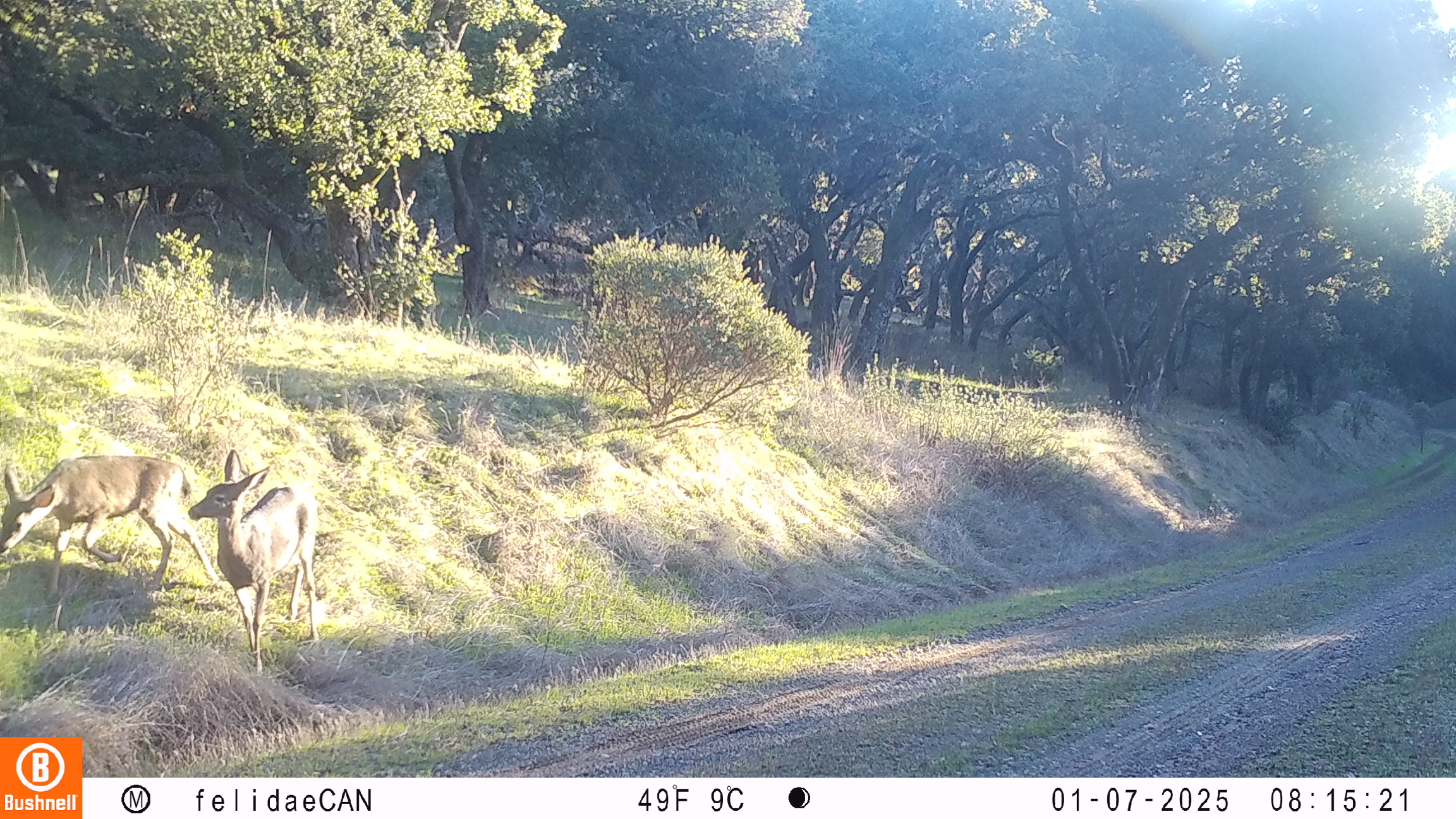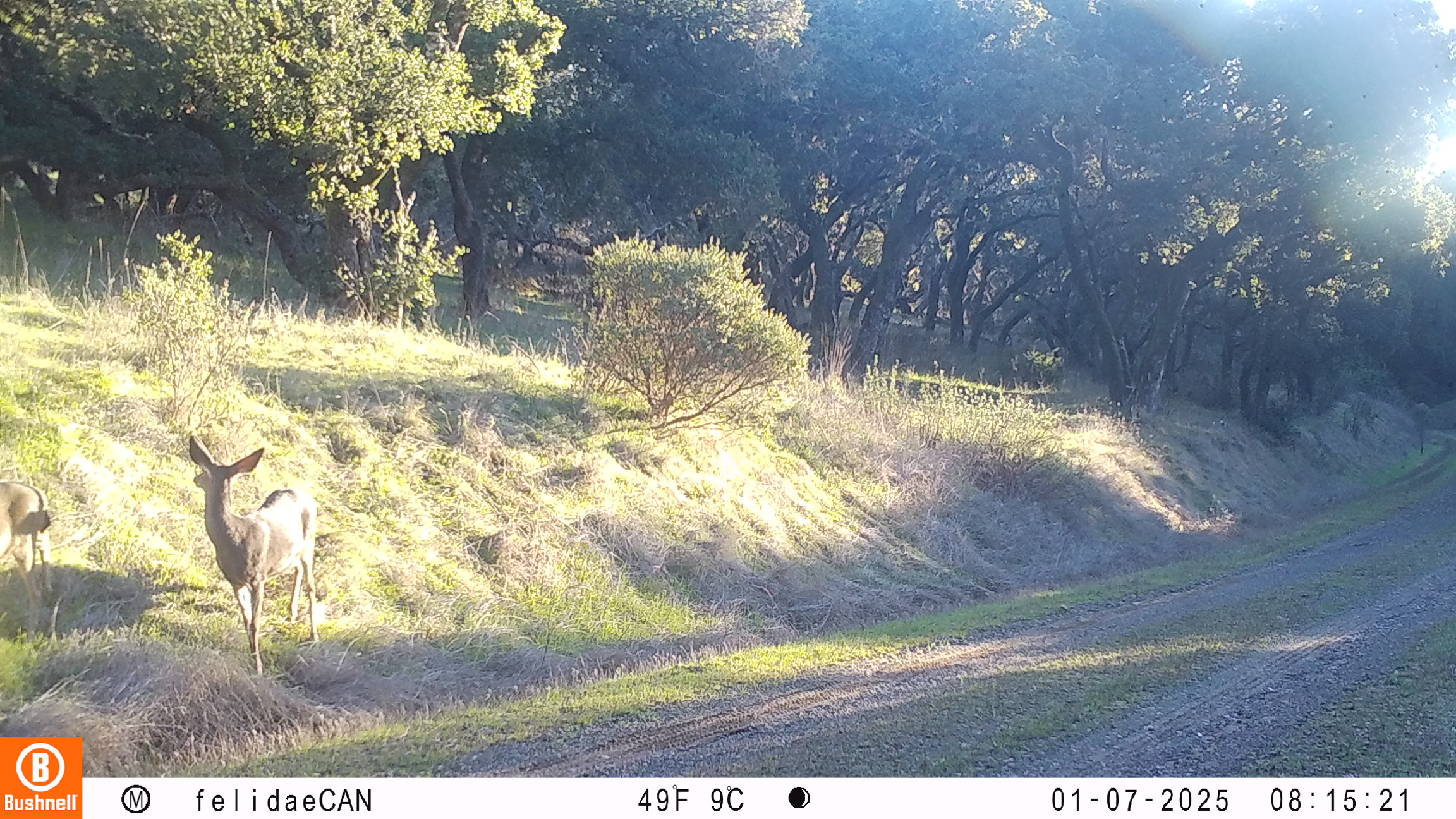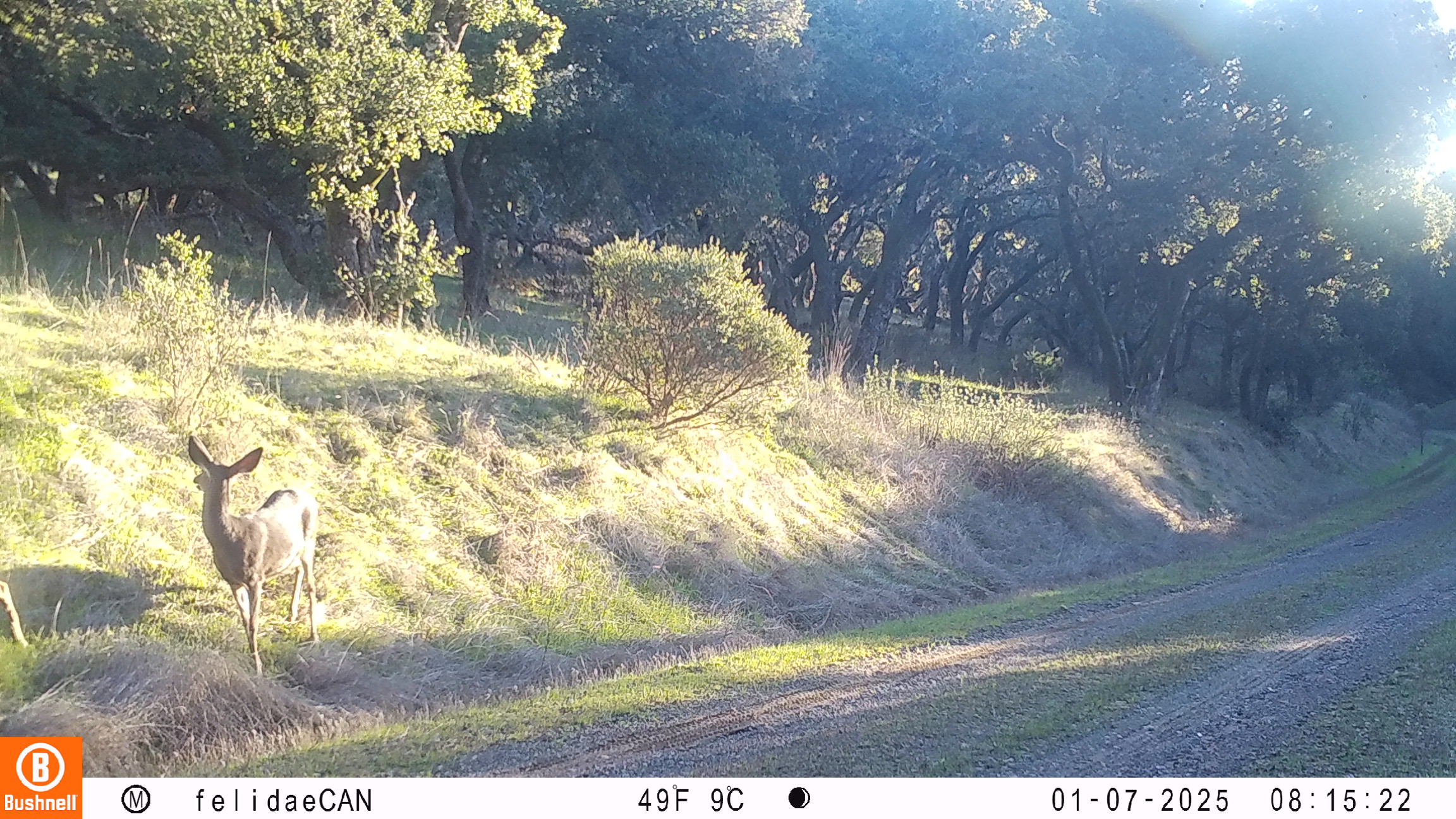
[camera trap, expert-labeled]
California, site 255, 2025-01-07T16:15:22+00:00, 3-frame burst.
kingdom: Animalia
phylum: Chordata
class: Mammalia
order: Artiodactyla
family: Cervidae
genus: Odocoileus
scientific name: Odocoileus hemionus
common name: mule deer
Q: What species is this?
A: Mule deer (Odocoileus hemionus).